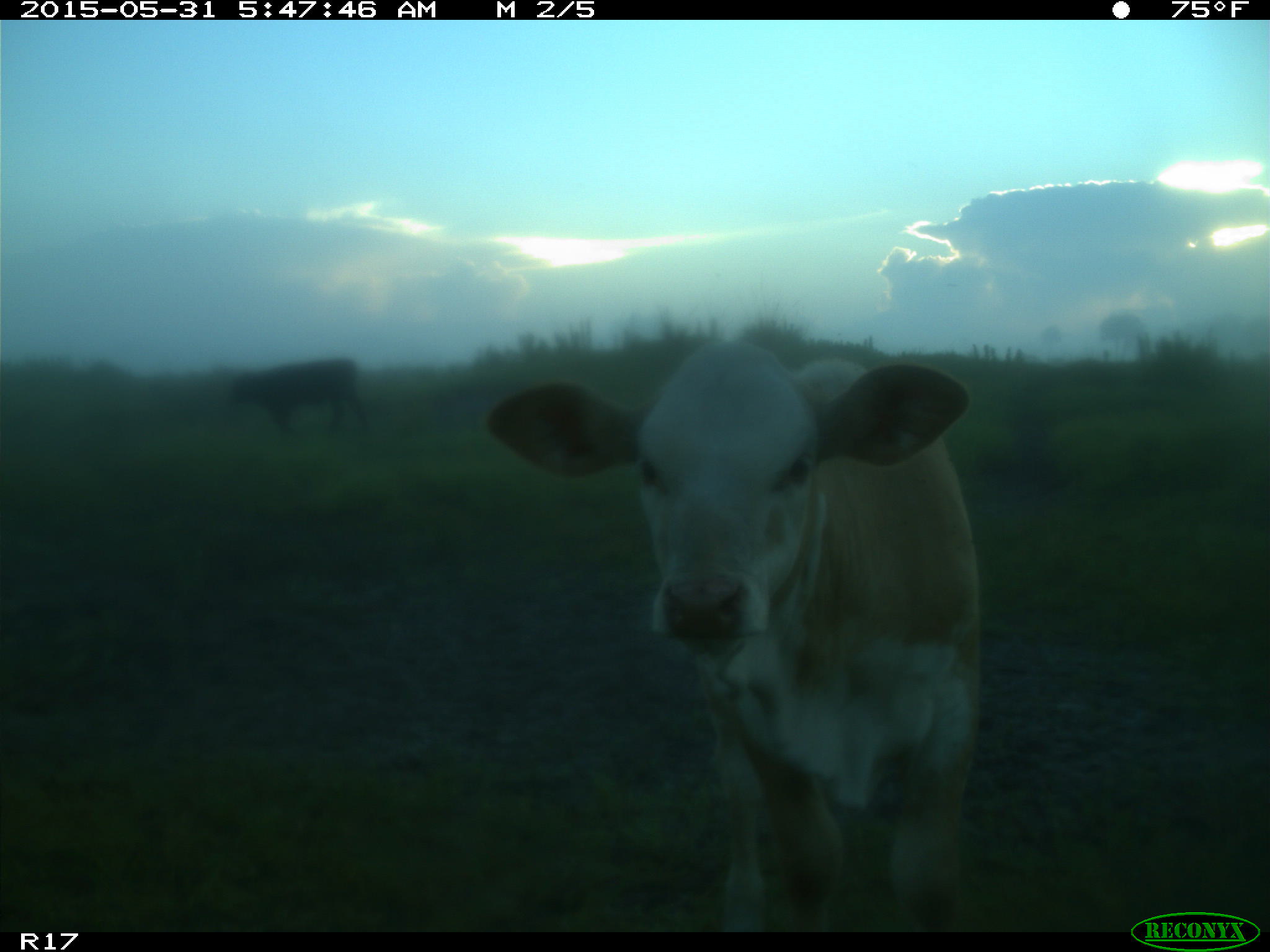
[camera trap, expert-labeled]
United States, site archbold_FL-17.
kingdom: Animalia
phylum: Chordata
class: Mammalia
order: Artiodactyla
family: Bovidae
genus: Bos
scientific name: Bos taurus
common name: domestic cow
Bos taurus (domestic cow).